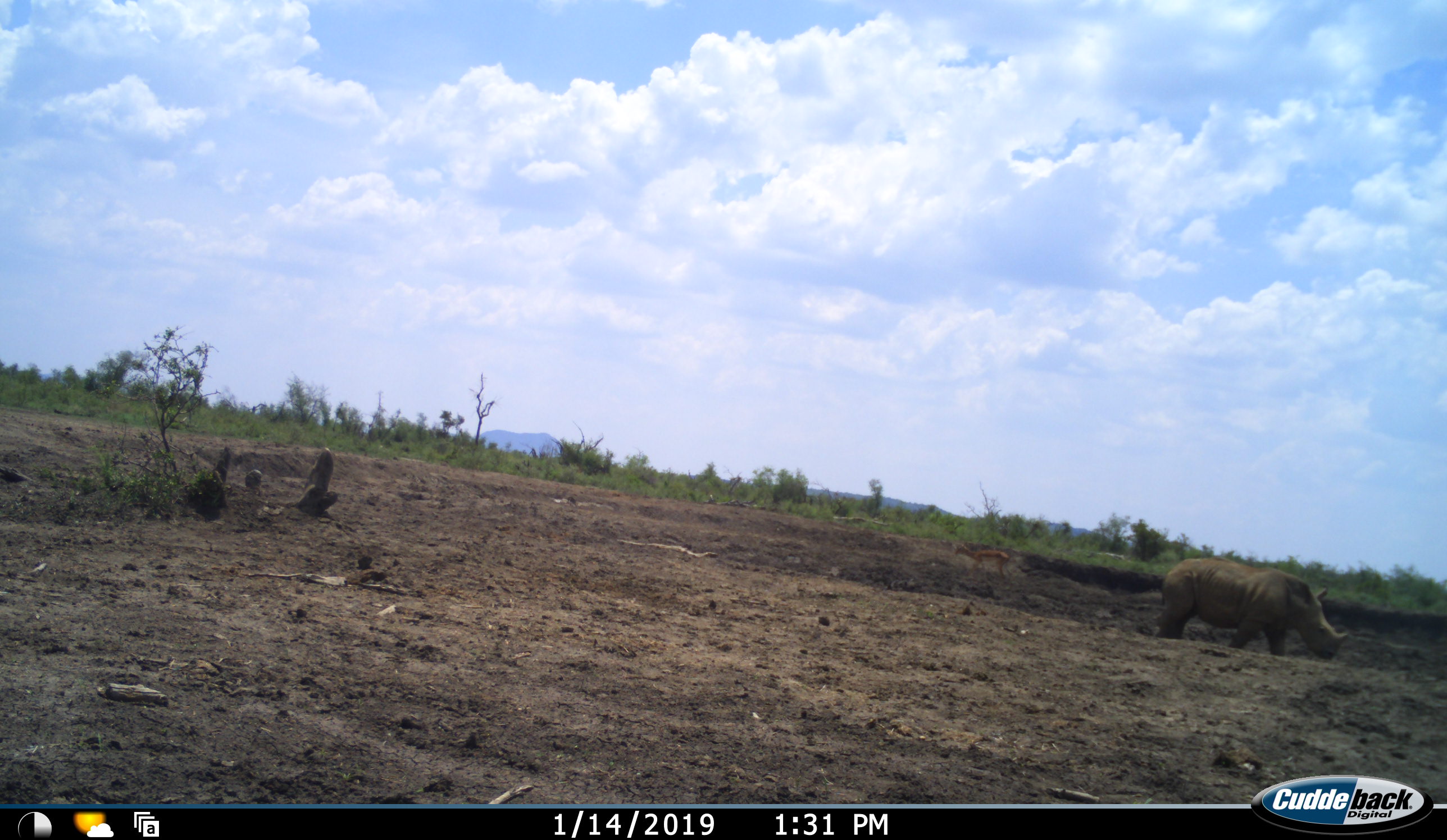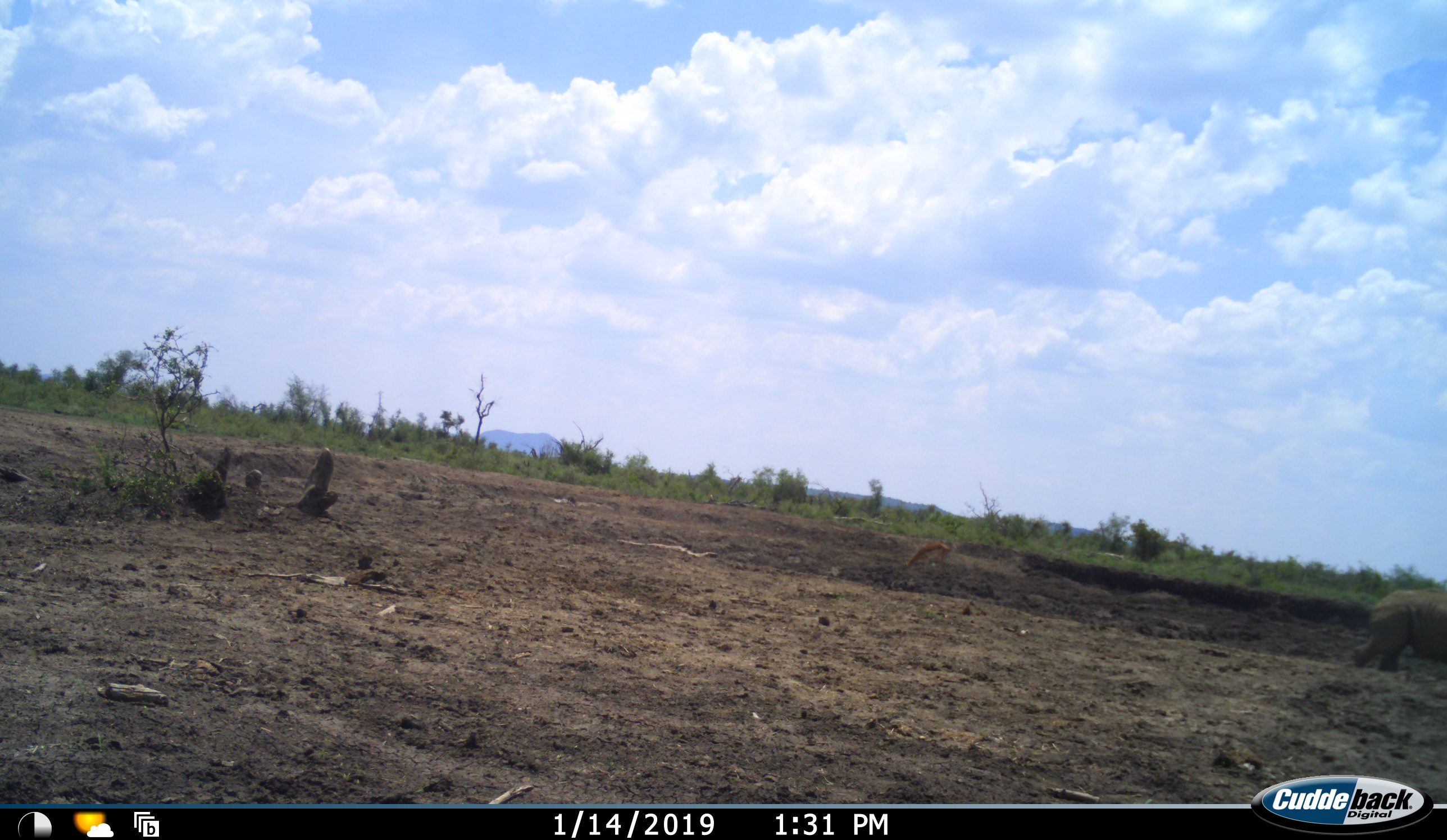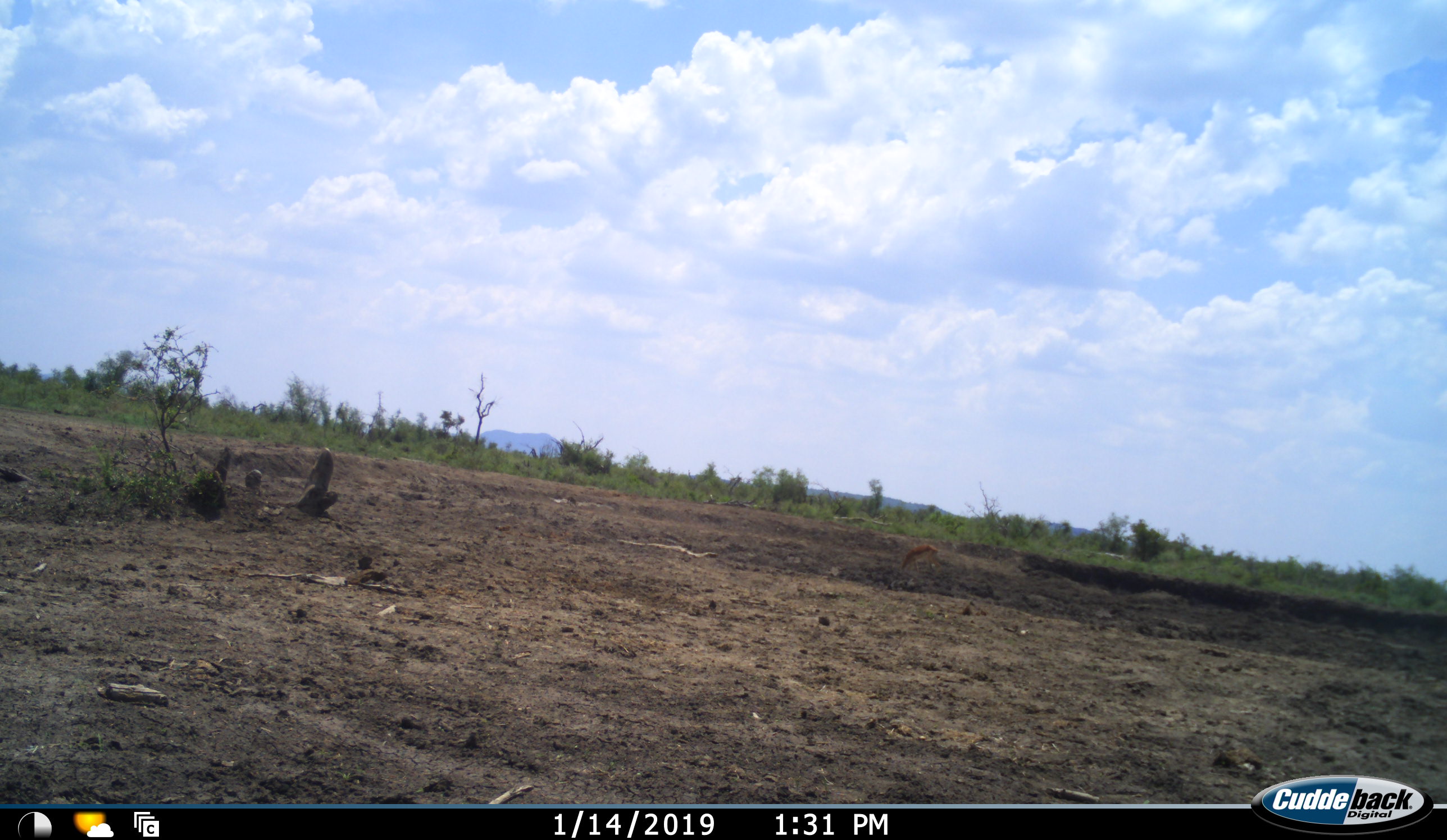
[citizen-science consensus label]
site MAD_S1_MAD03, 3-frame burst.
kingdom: Animalia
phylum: Chordata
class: Mammalia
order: Artiodactyla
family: Bovidae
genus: Aepyceros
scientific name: Aepyceros melampus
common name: impala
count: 1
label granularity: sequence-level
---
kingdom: Animalia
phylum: Chordata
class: Mammalia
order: Perissodactyla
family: Rhinocerotidae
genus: Ceratotherium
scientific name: Ceratotherium simum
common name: white rhinoceros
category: rhinoceroswhite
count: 1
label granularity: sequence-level